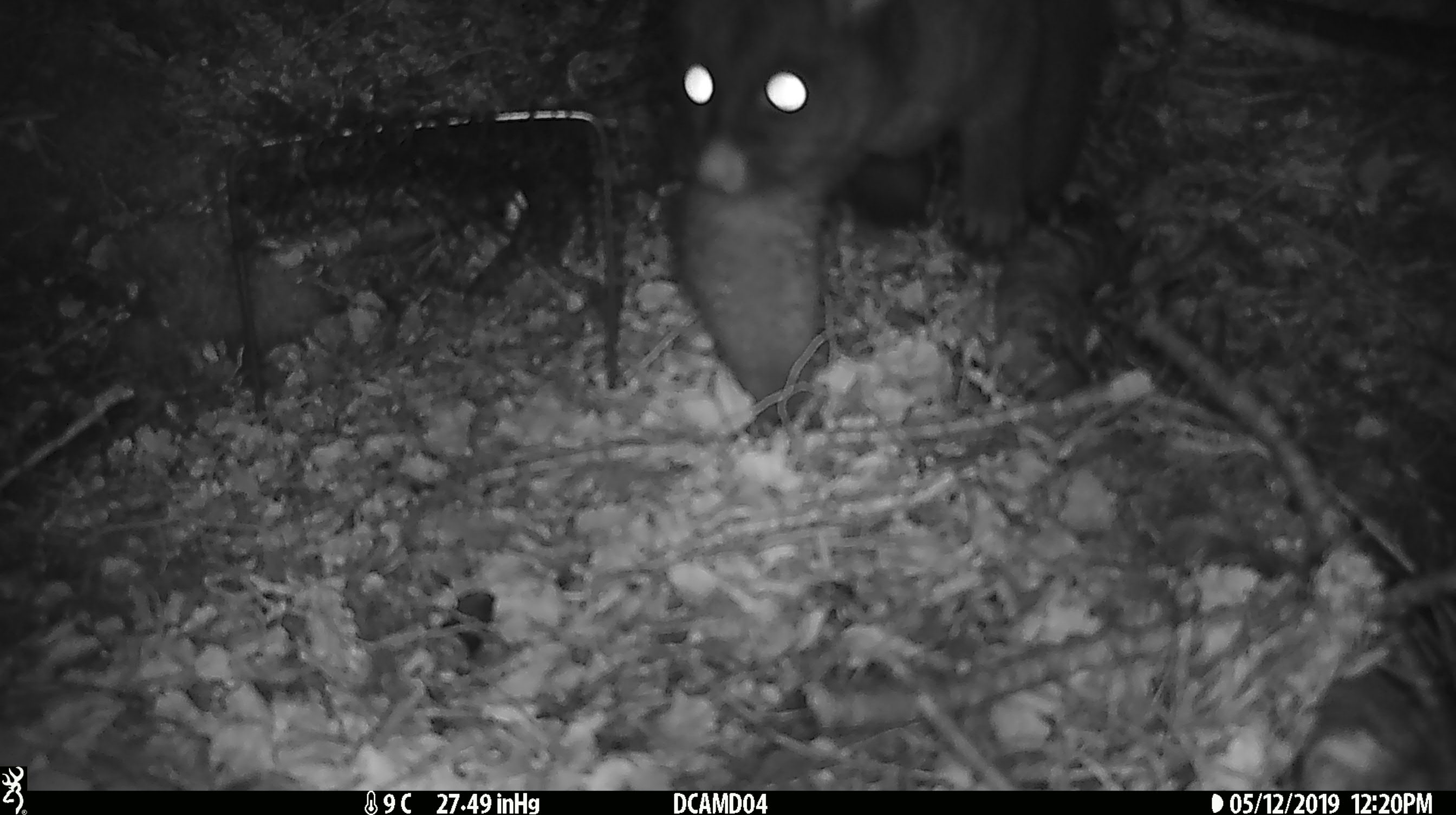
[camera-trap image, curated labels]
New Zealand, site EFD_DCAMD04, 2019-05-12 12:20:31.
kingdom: Animalia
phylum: Chordata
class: Mammalia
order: Diprotodontia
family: Phalangeridae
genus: Trichosurus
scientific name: Trichosurus vulpecula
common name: common brushtail possum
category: possum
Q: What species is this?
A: Possum (common brushtail possum) (Trichosurus vulpecula).